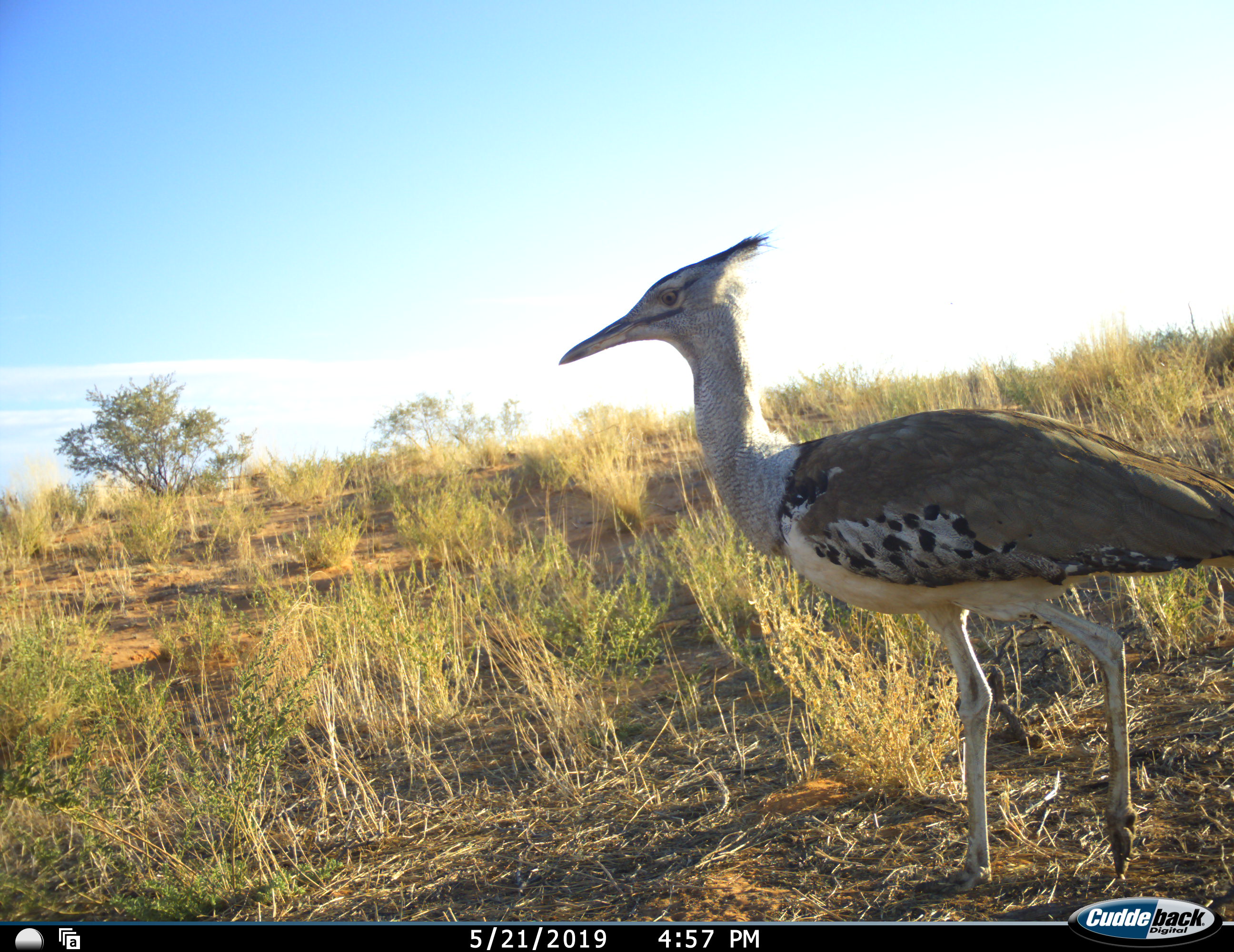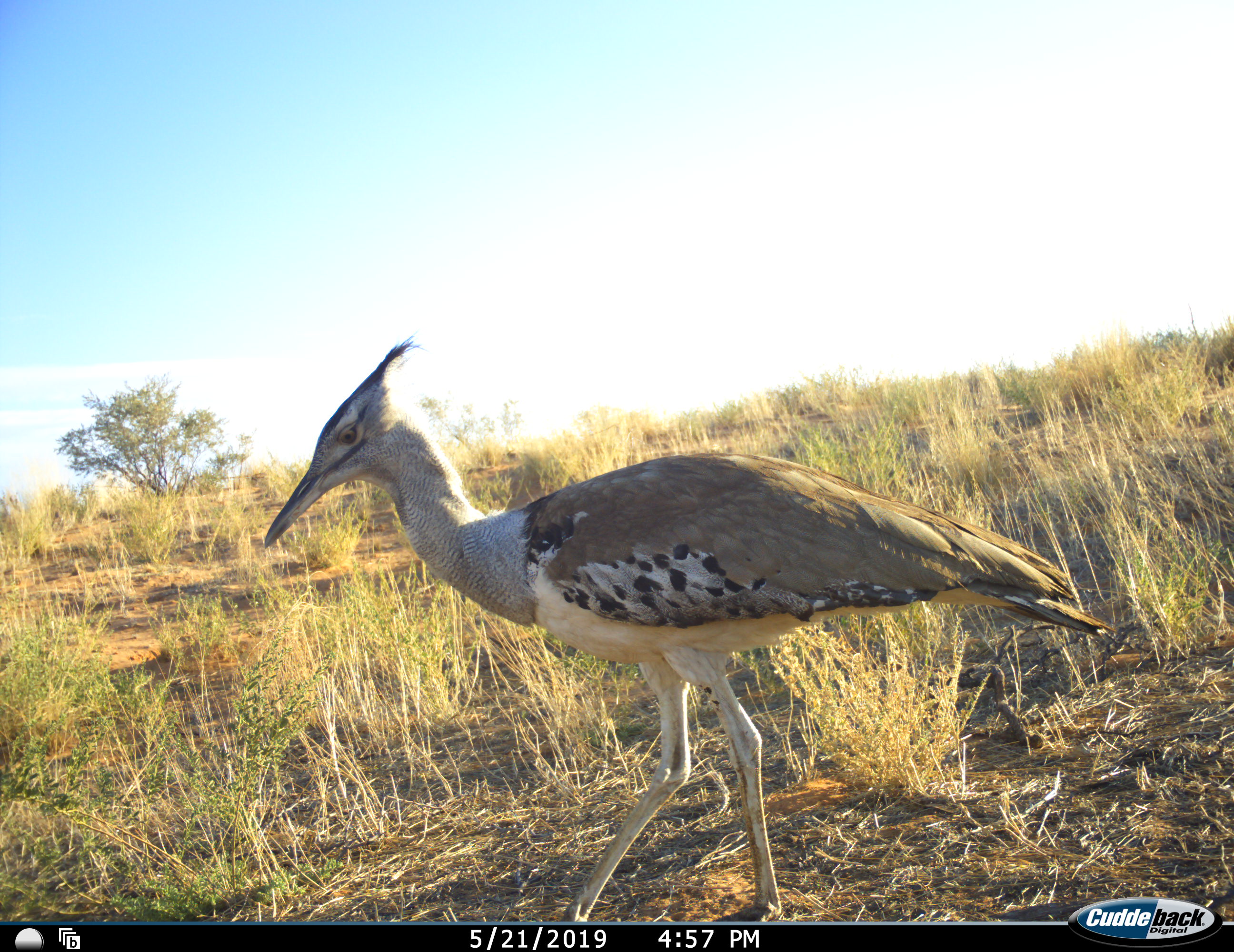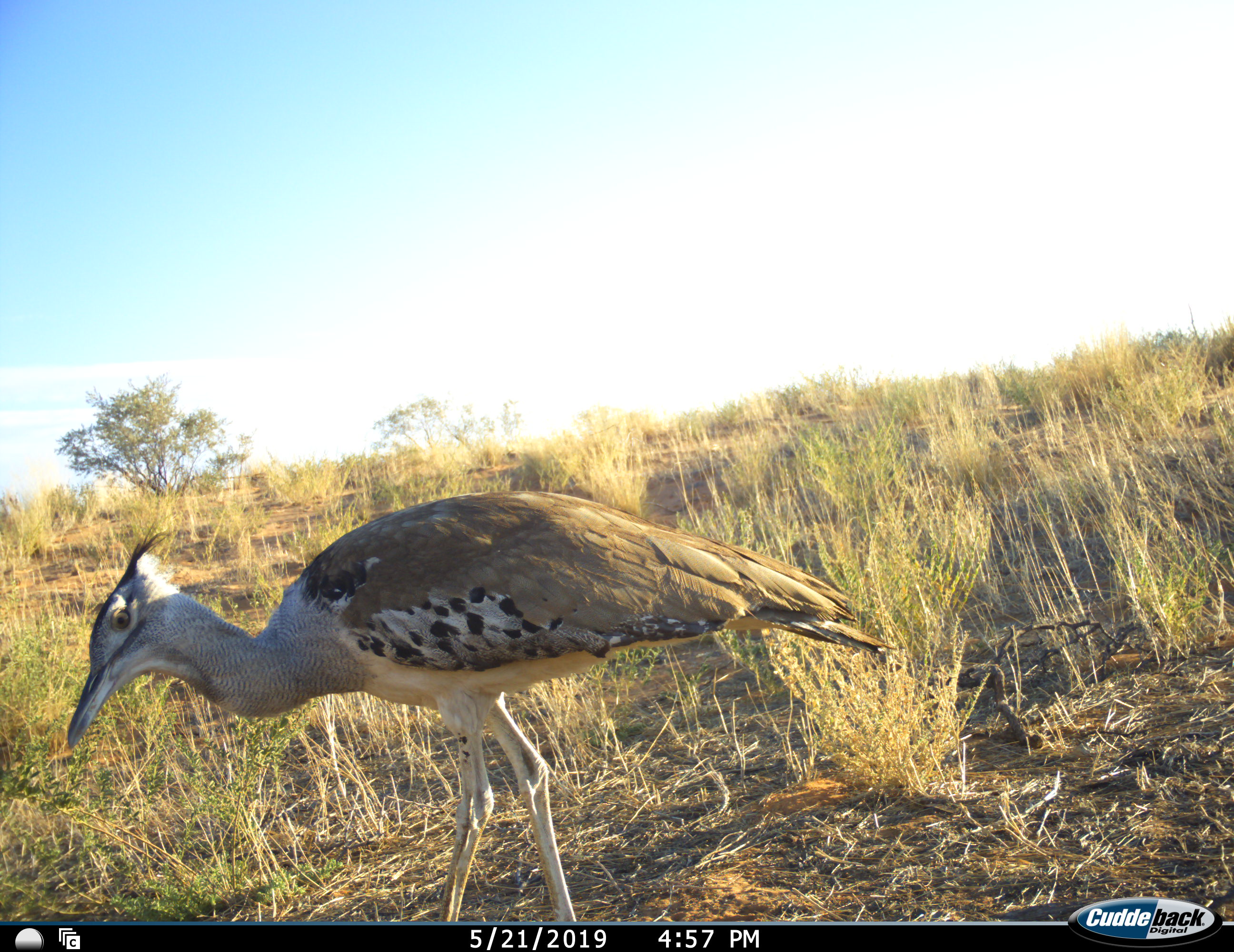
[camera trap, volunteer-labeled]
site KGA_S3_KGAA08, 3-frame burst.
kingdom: Animalia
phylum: Chordata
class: Aves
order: Otidiformes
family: Otididae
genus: Ardeotis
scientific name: Ardeotis kori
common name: kori bustard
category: bustardkori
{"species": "bustardkori (kori bustard) (Ardeotis kori)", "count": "1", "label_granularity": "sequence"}